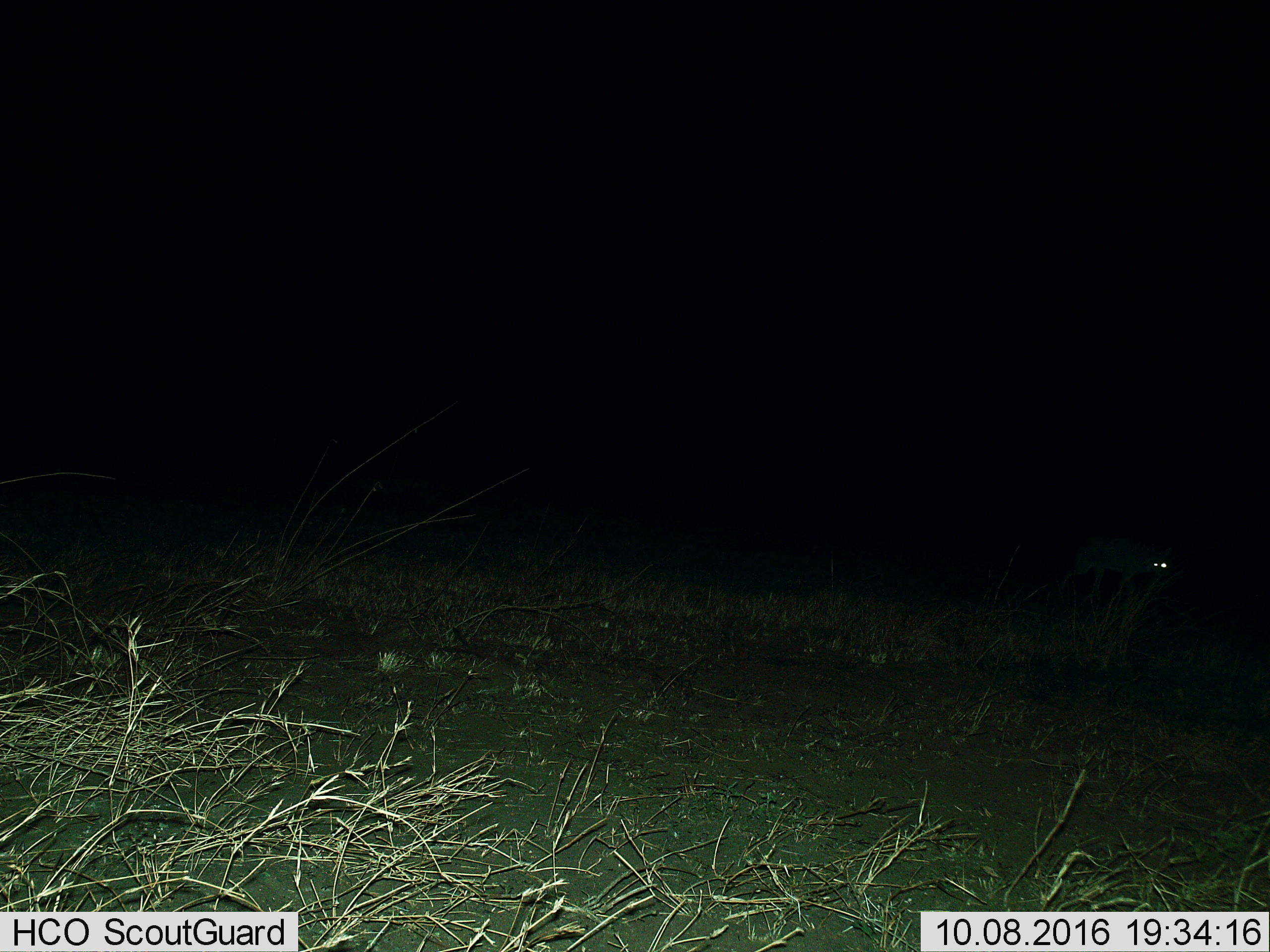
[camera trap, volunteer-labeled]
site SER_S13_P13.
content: unidentified animal